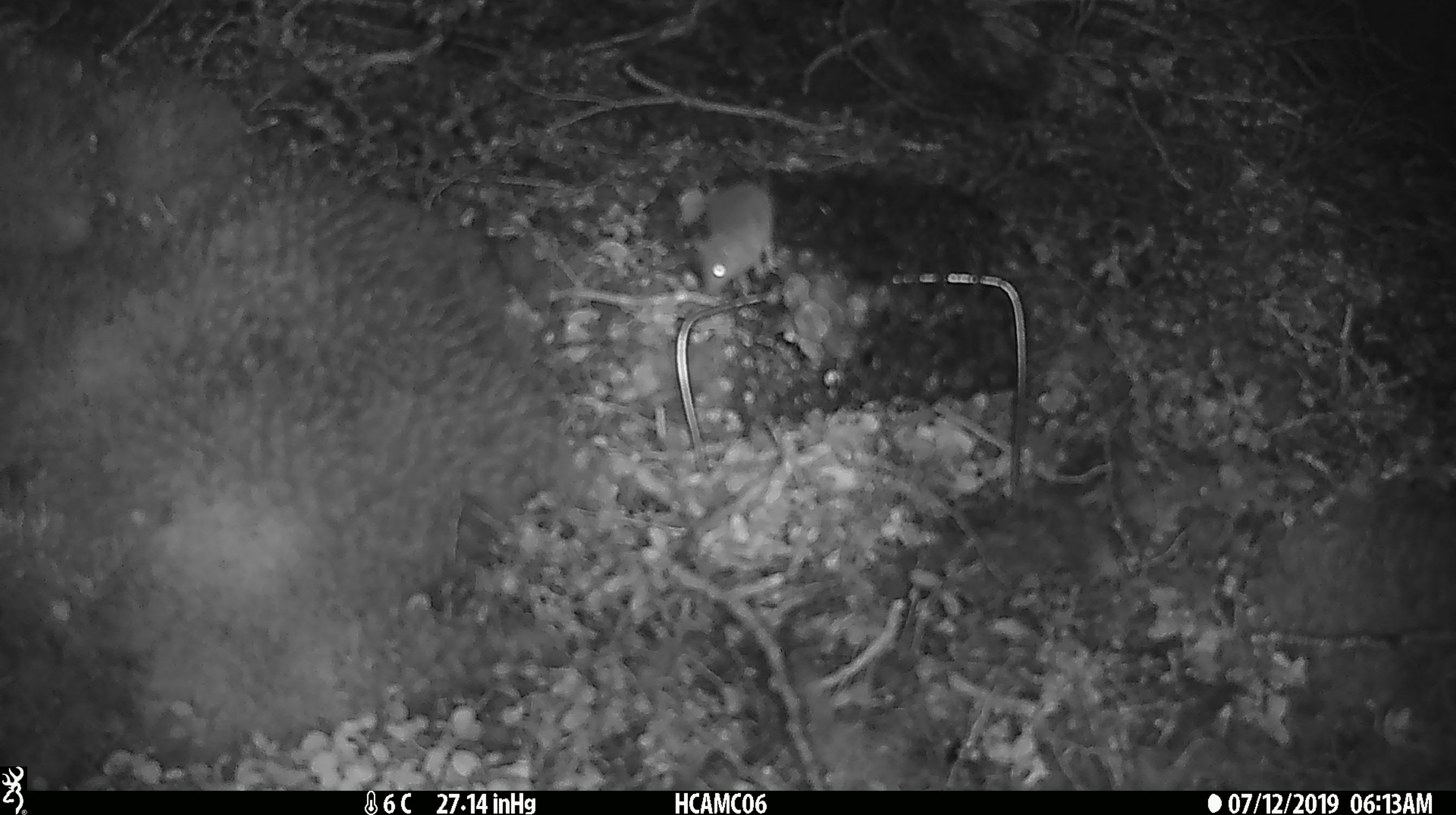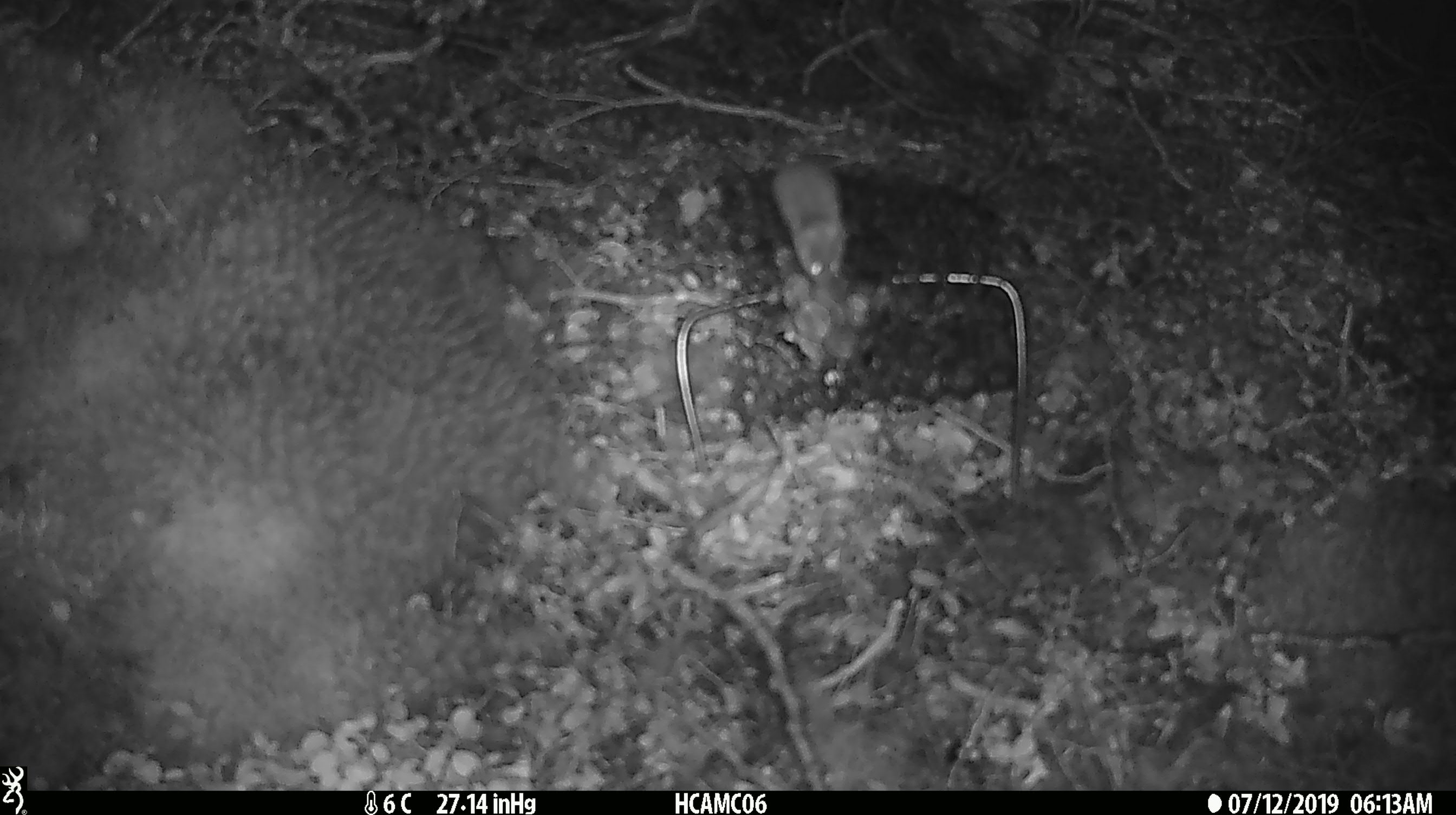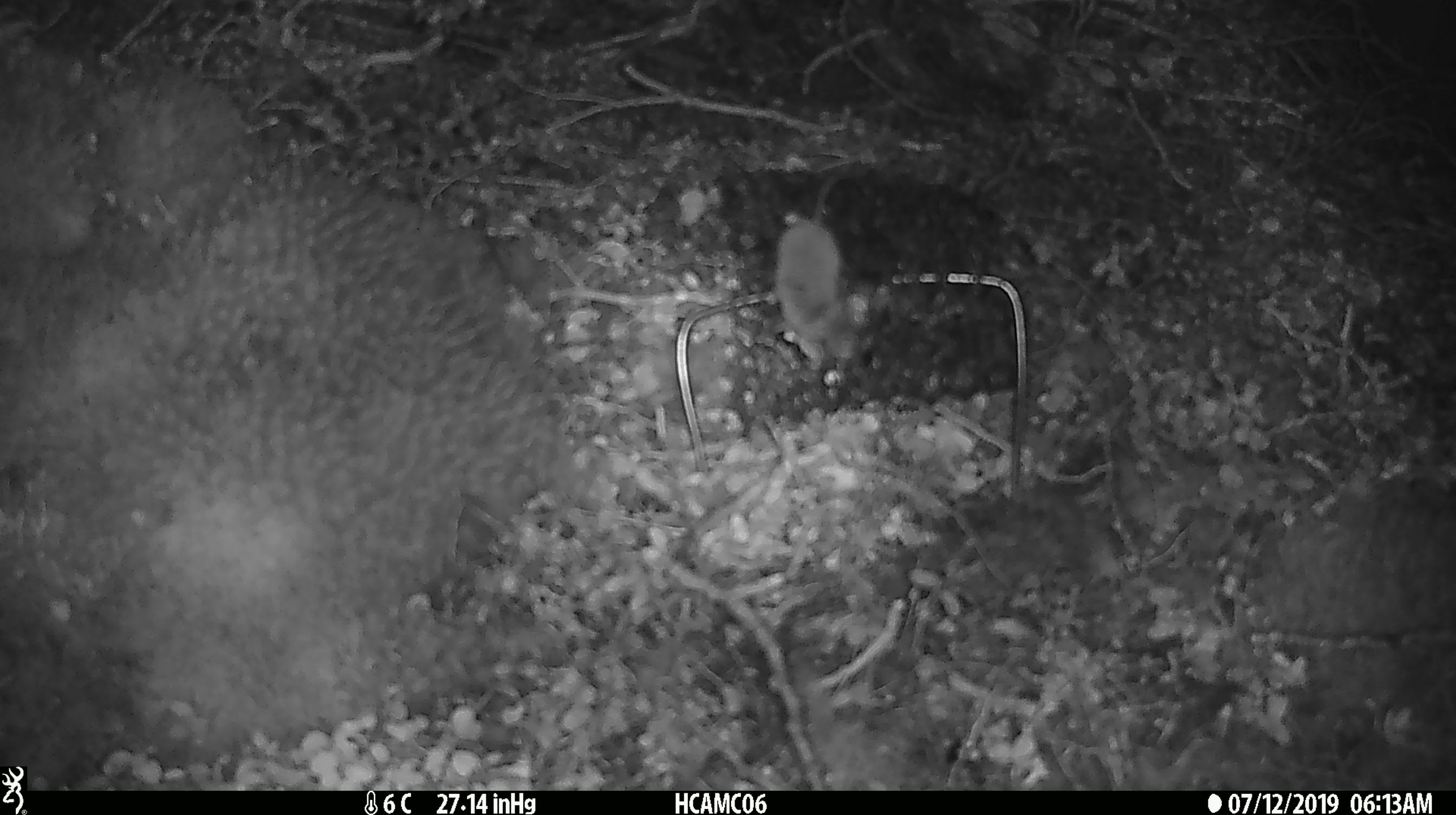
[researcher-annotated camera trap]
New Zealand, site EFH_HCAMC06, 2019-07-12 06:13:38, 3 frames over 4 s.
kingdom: Animalia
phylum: Chordata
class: Mammalia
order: Rodentia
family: Muridae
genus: Mus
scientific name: Mus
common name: mouse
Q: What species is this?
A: Mouse (Mus).